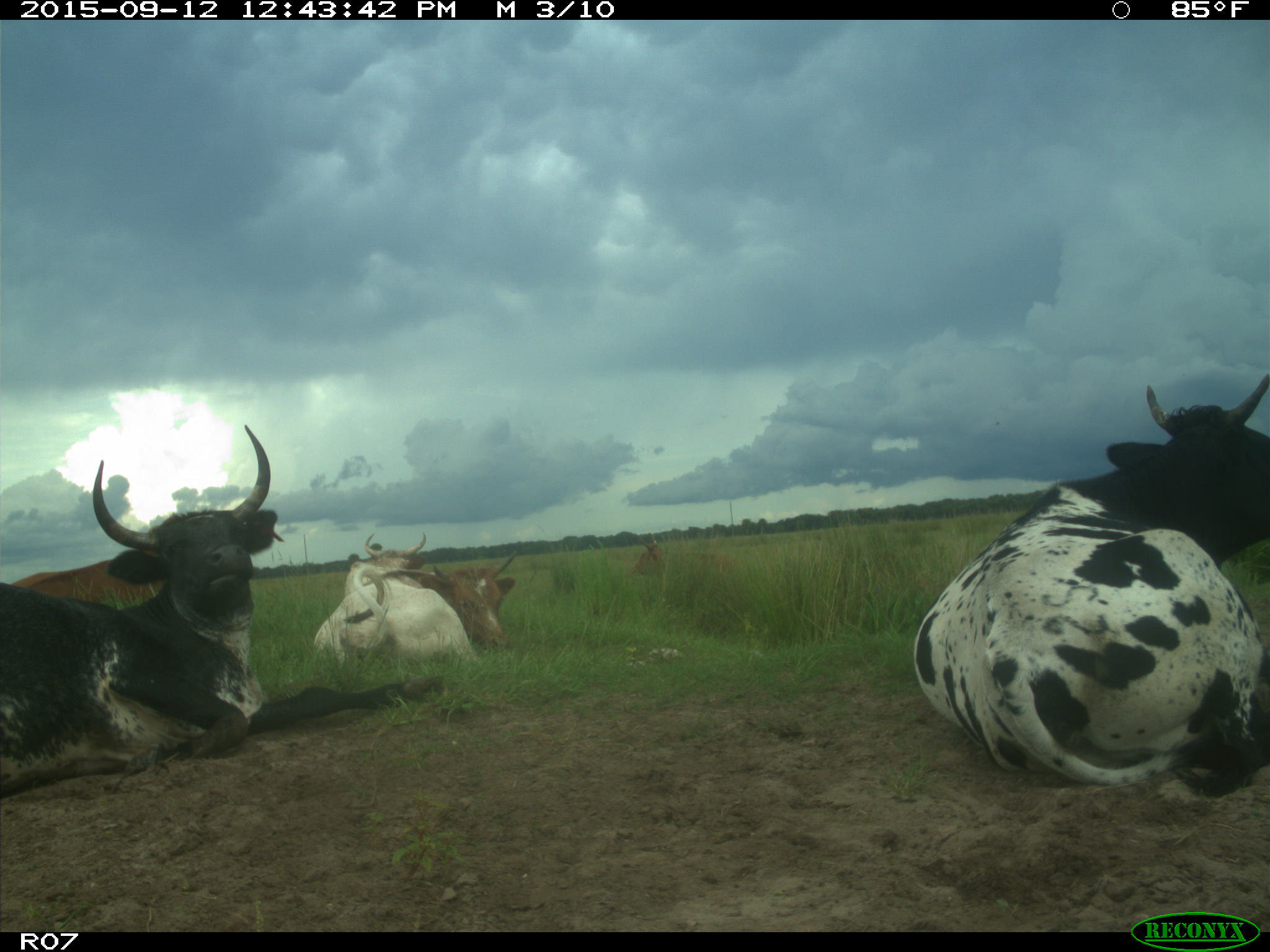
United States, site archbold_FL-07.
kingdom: Animalia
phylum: Chordata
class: Mammalia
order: Artiodactyla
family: Bovidae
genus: Bos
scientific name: Bos taurus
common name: domestic cow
Bos taurus (domestic cow).